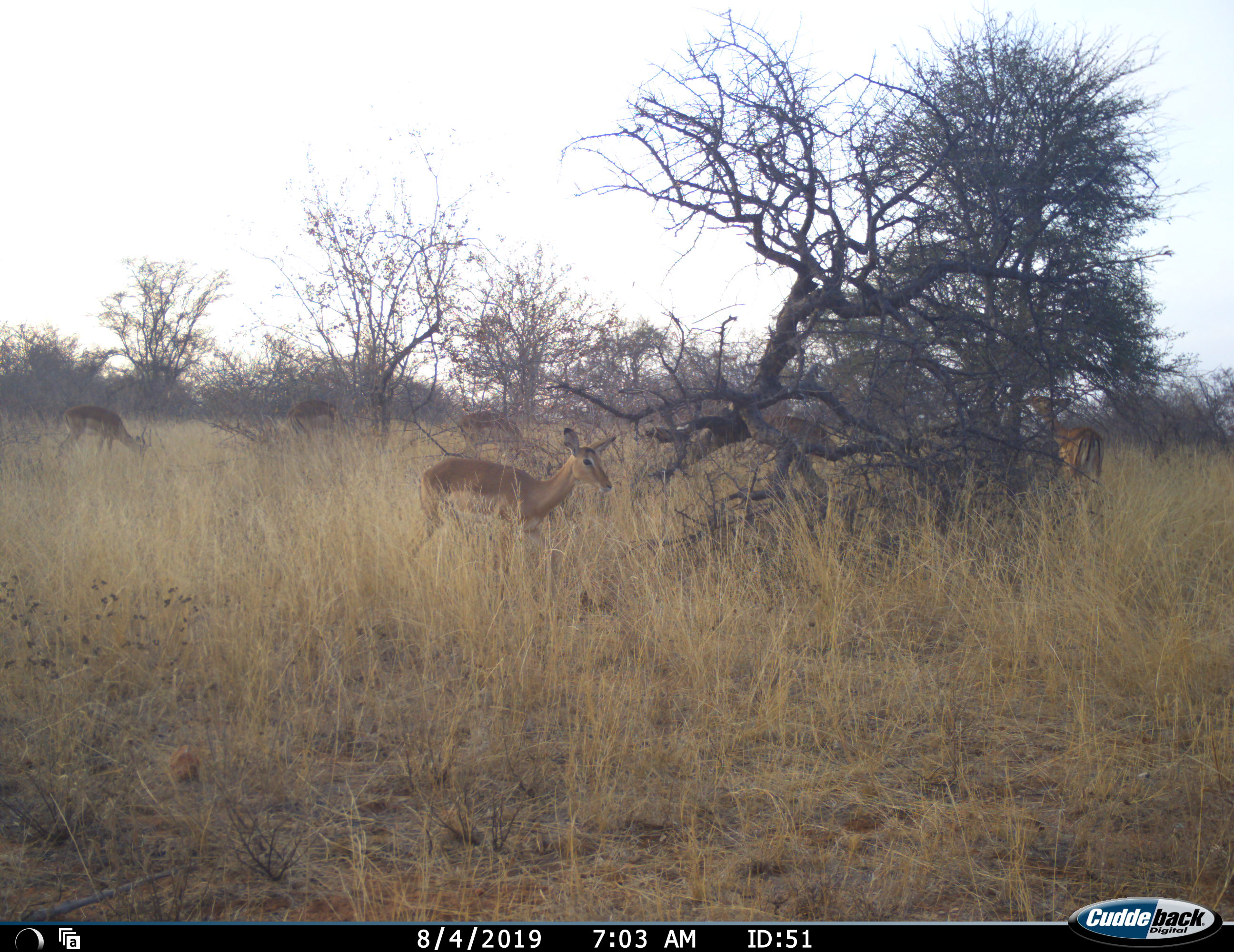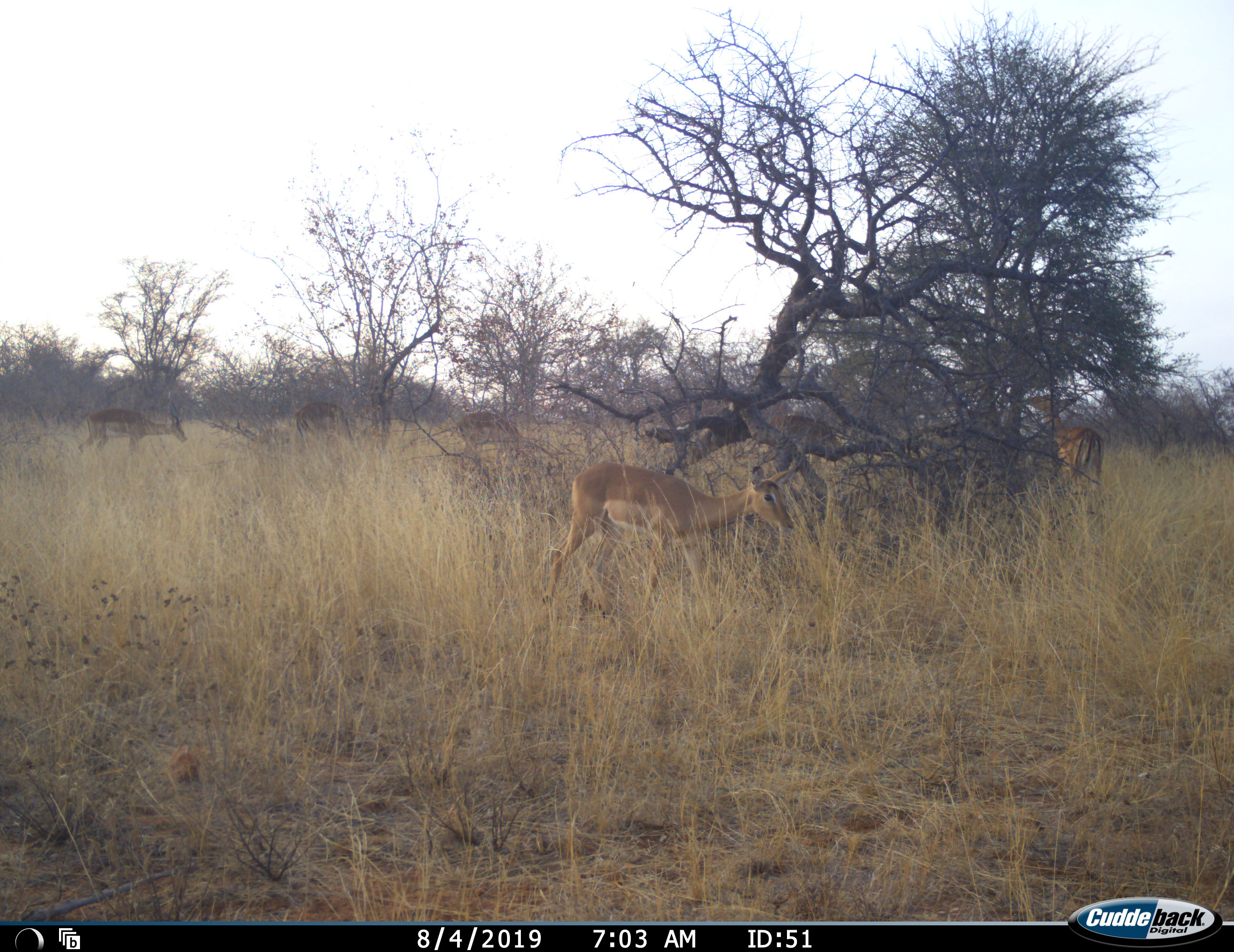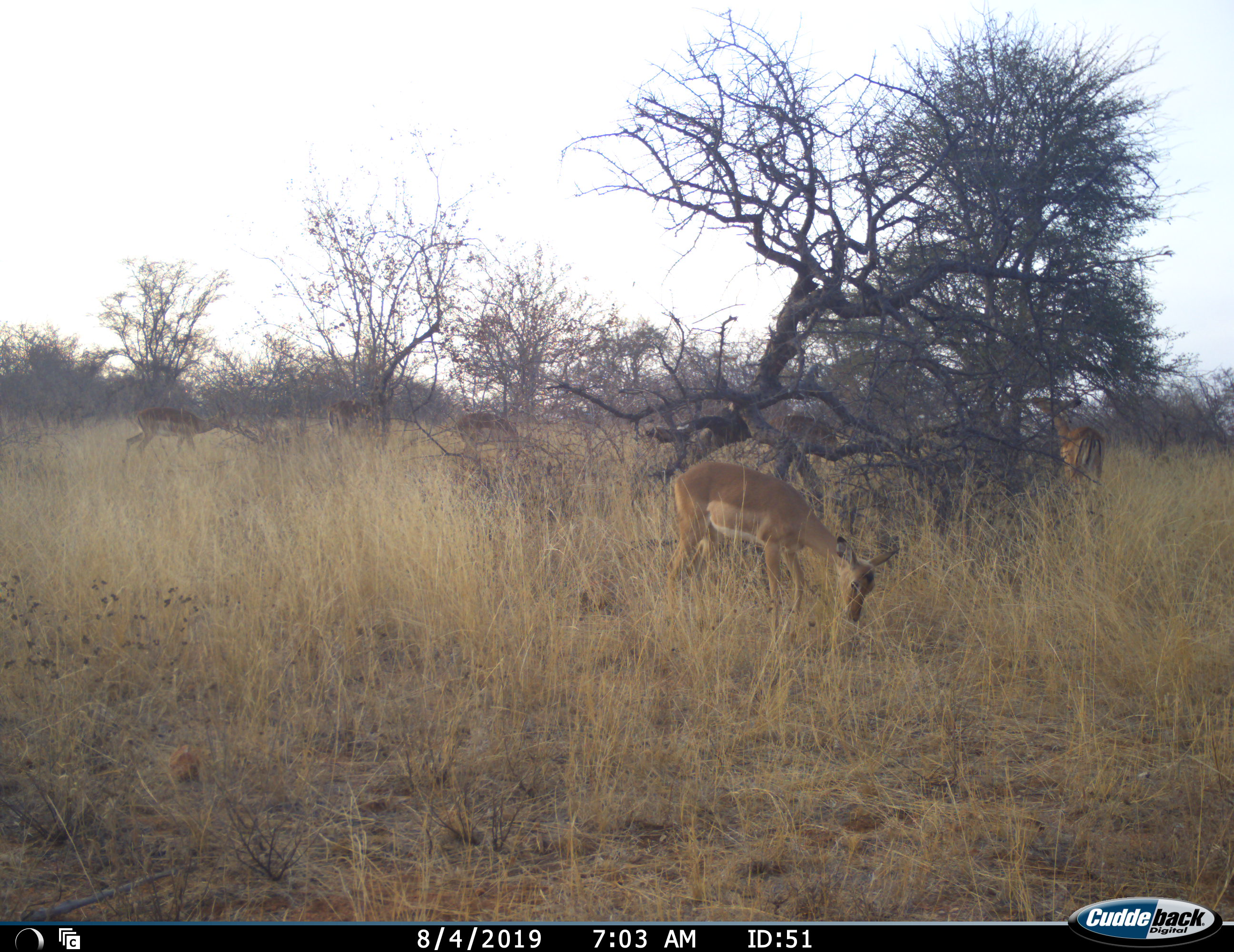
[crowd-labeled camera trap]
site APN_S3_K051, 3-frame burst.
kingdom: Animalia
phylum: Chordata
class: Mammalia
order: Artiodactyla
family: Bovidae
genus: Aepyceros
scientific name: Aepyceros melampus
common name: impala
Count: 6.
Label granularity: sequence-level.